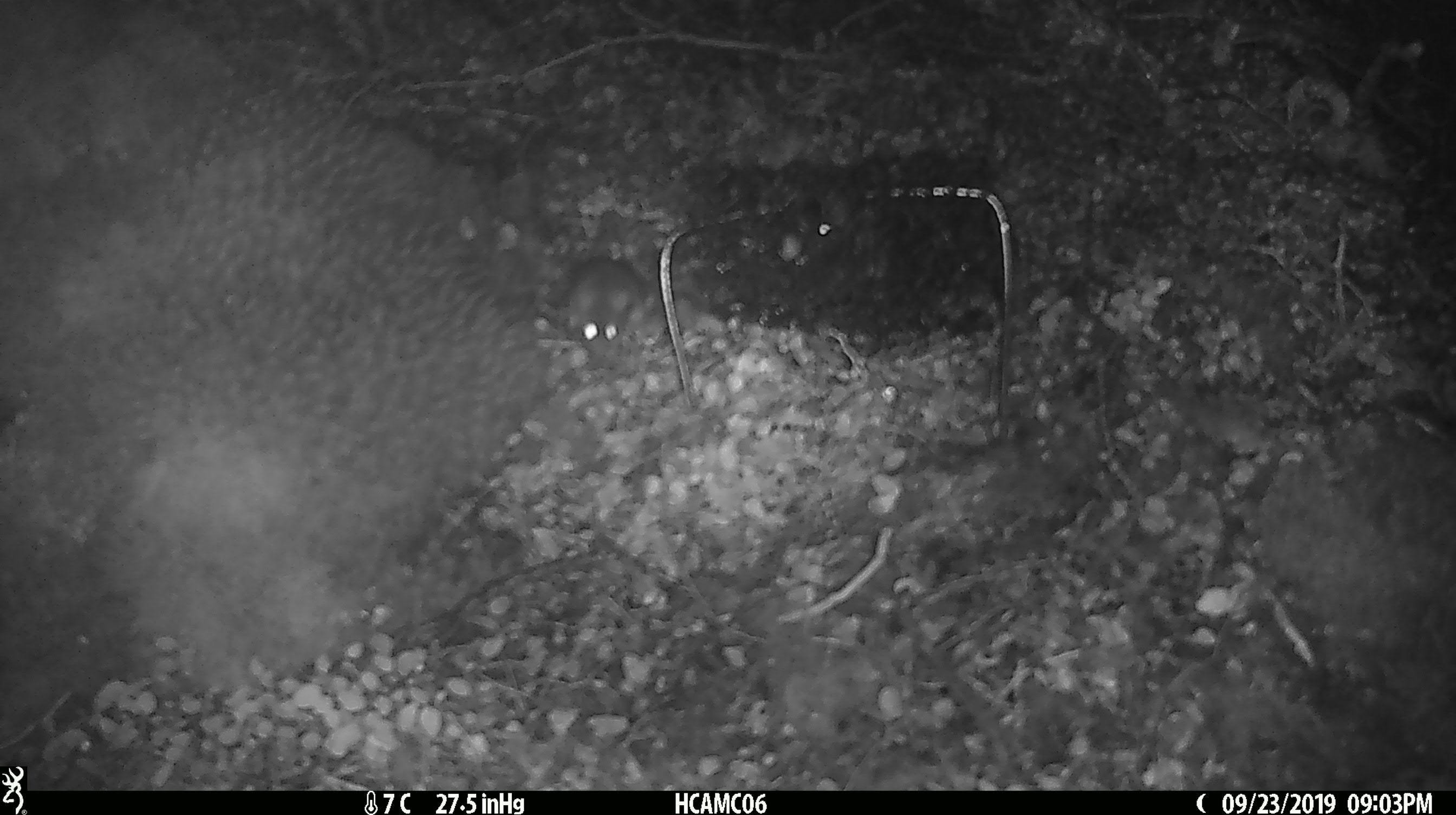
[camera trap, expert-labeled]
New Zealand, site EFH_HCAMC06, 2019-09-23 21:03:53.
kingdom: Animalia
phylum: Chordata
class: Mammalia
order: Rodentia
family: Muridae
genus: Mus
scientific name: Mus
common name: mouse